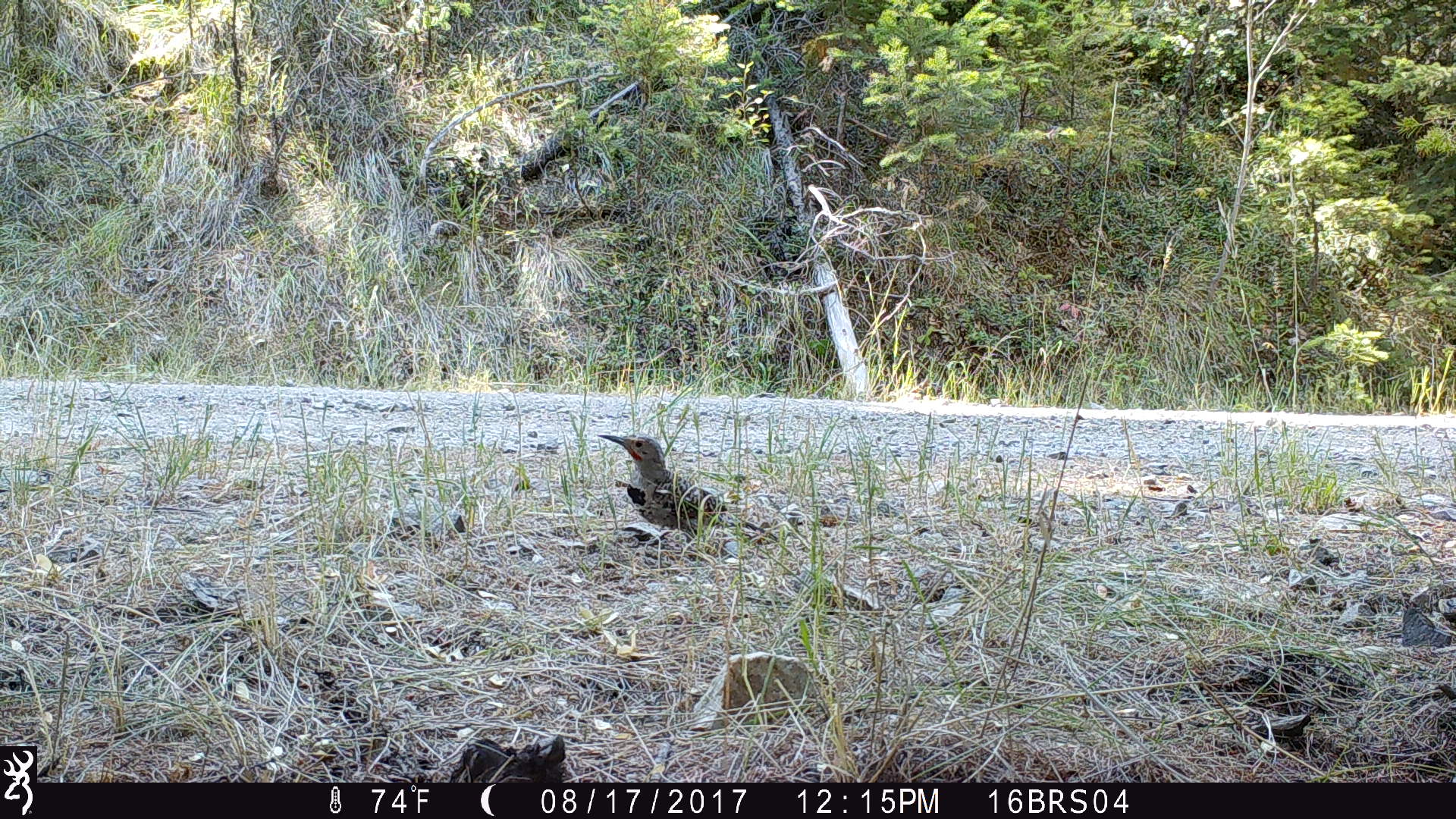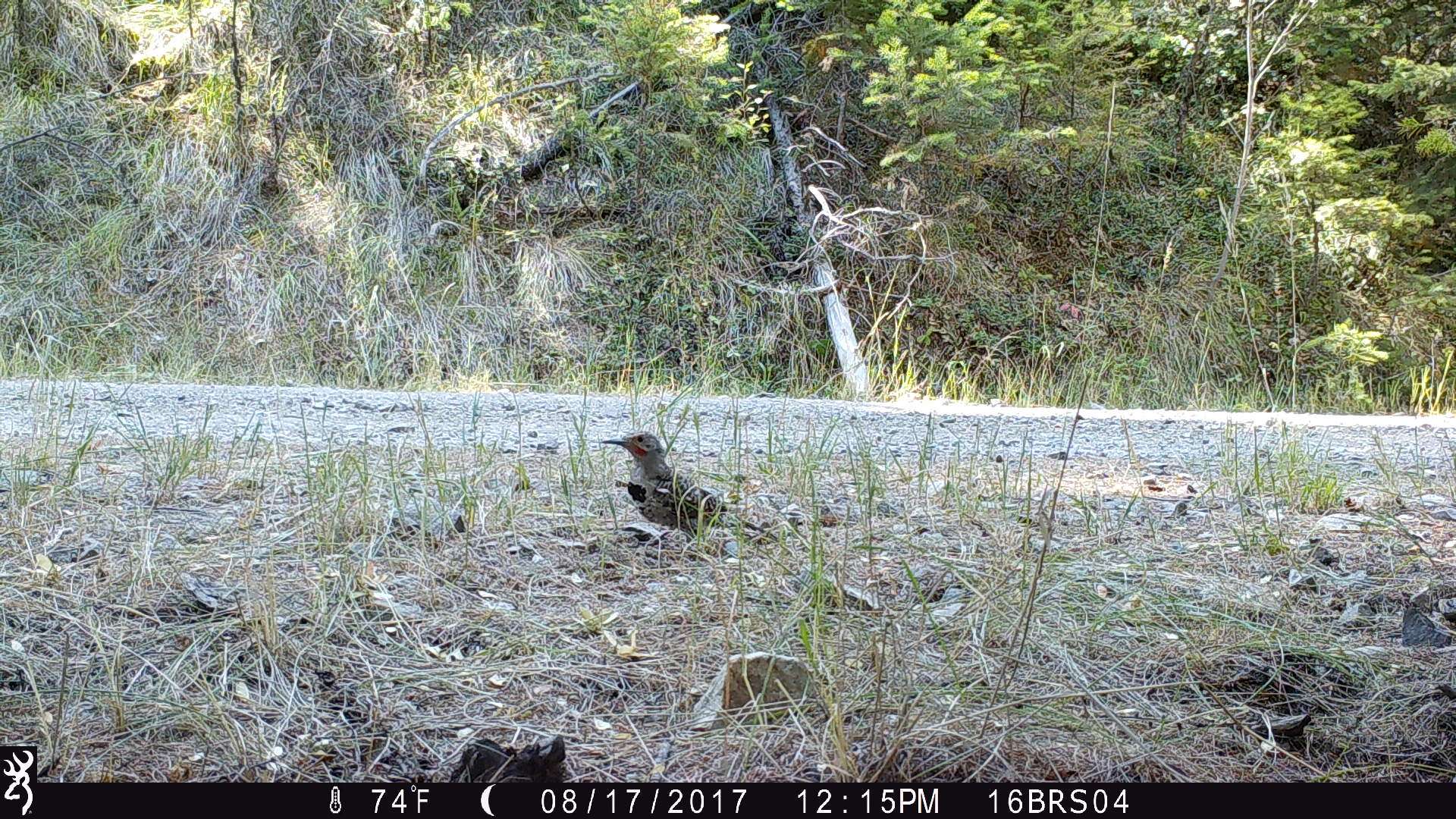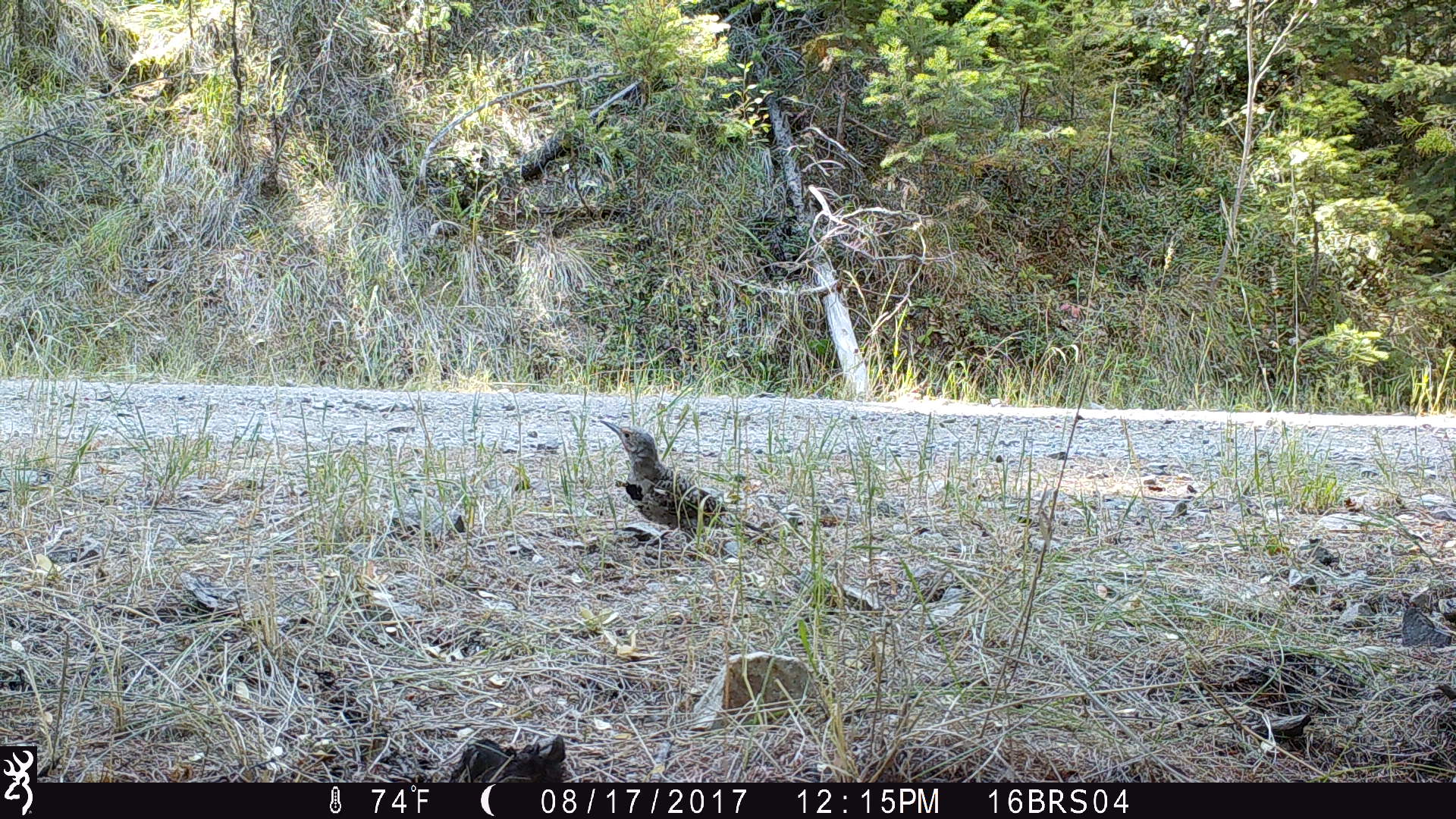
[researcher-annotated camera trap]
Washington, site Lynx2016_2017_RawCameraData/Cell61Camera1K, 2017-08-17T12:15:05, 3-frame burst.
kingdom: Animalia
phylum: Chordata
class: Aves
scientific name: Aves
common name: birds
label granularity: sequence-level